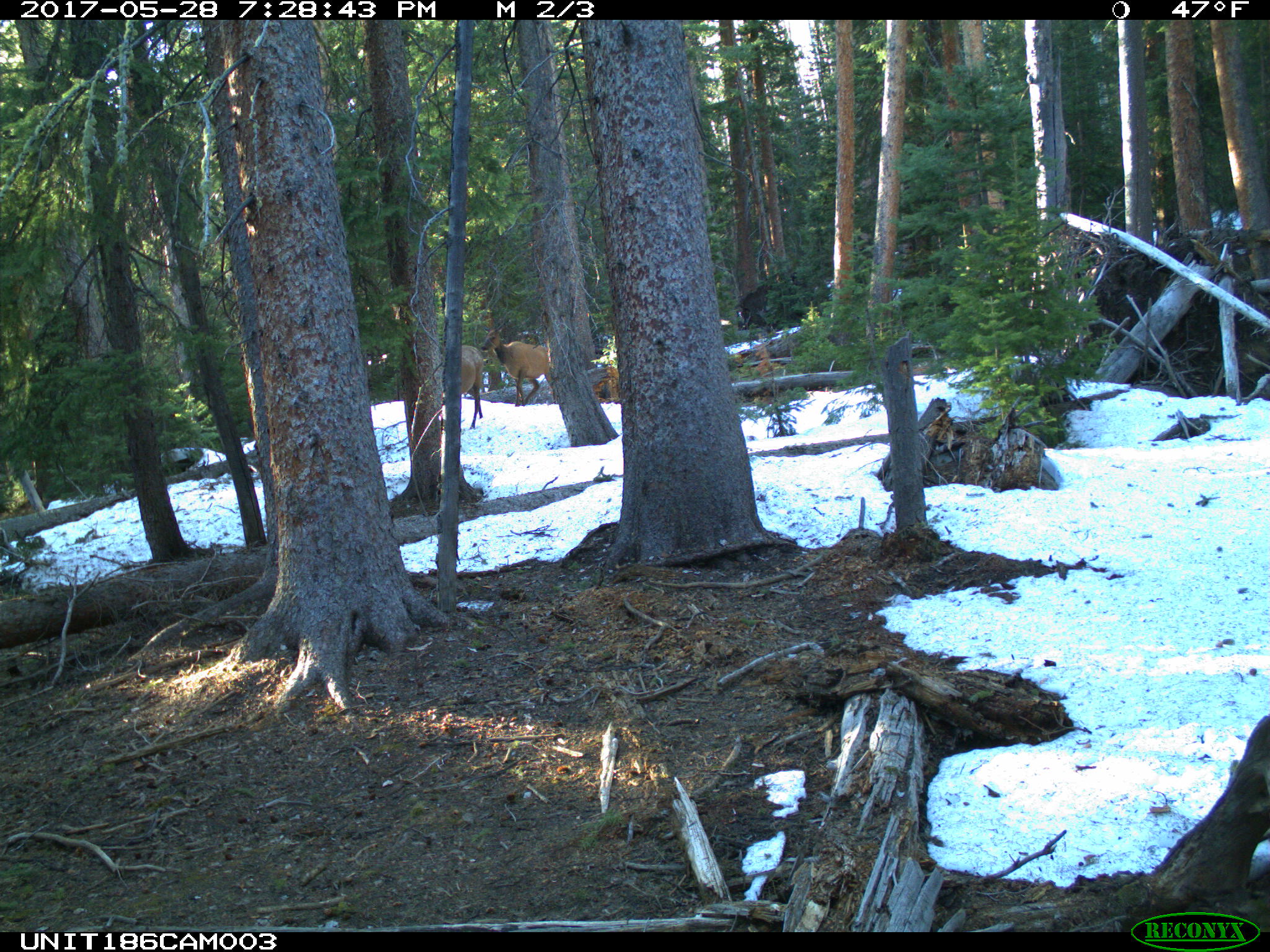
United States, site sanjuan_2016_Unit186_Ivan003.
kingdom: Animalia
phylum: Chordata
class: Mammalia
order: Artiodactyla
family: Cervidae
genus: Cervus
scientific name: Cervus elaphus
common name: red deer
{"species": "Cervus elaphus (red deer)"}